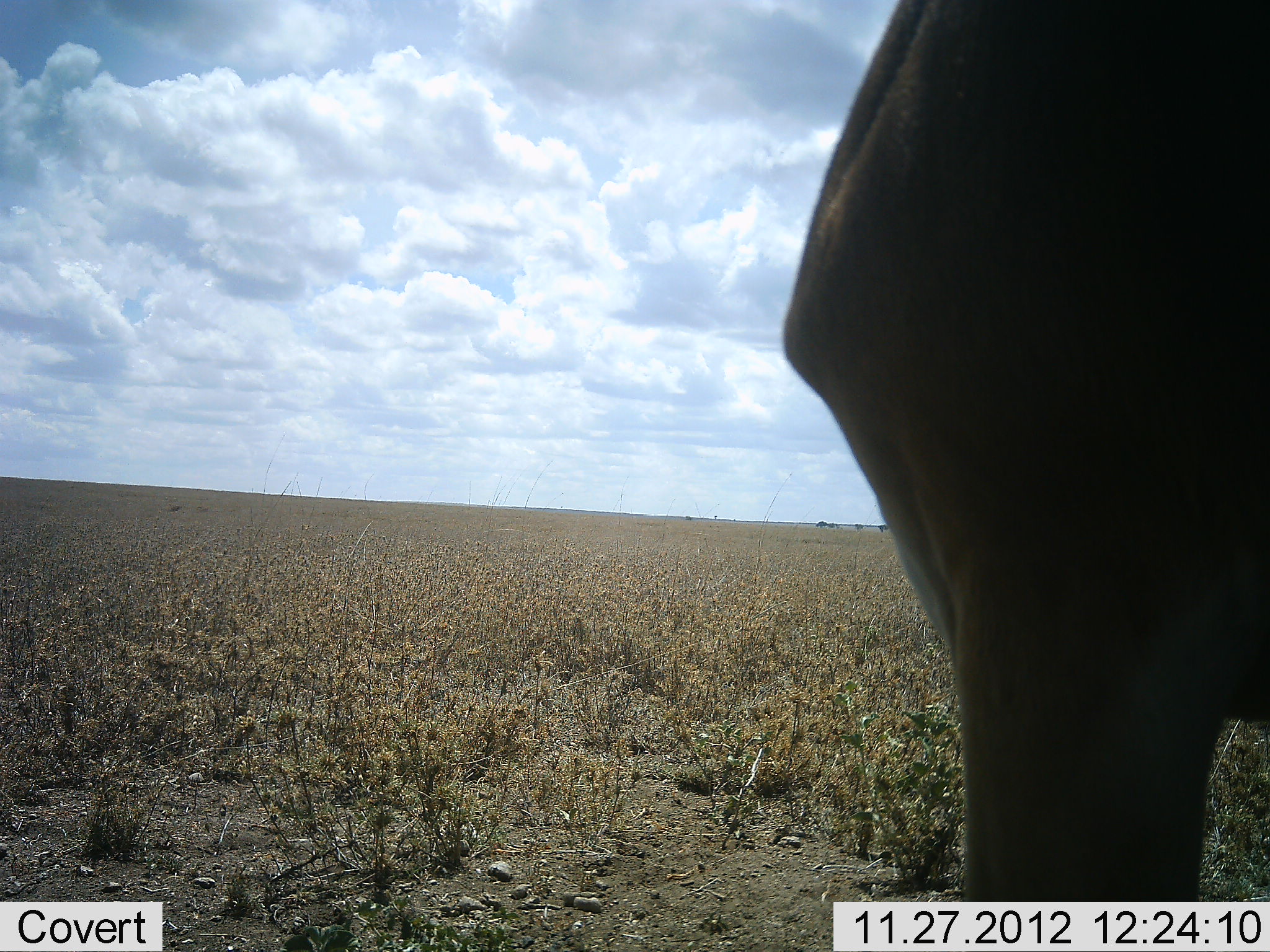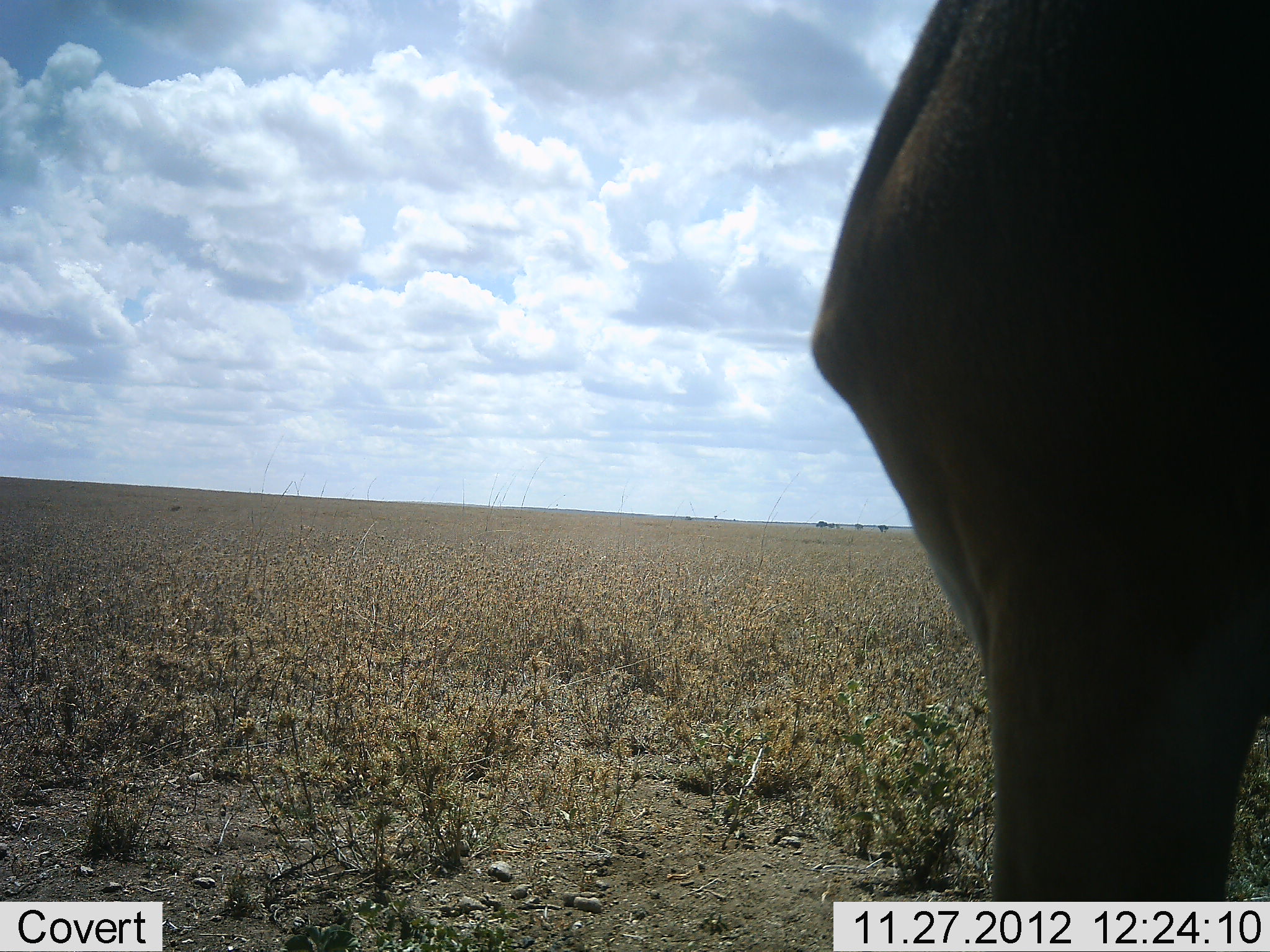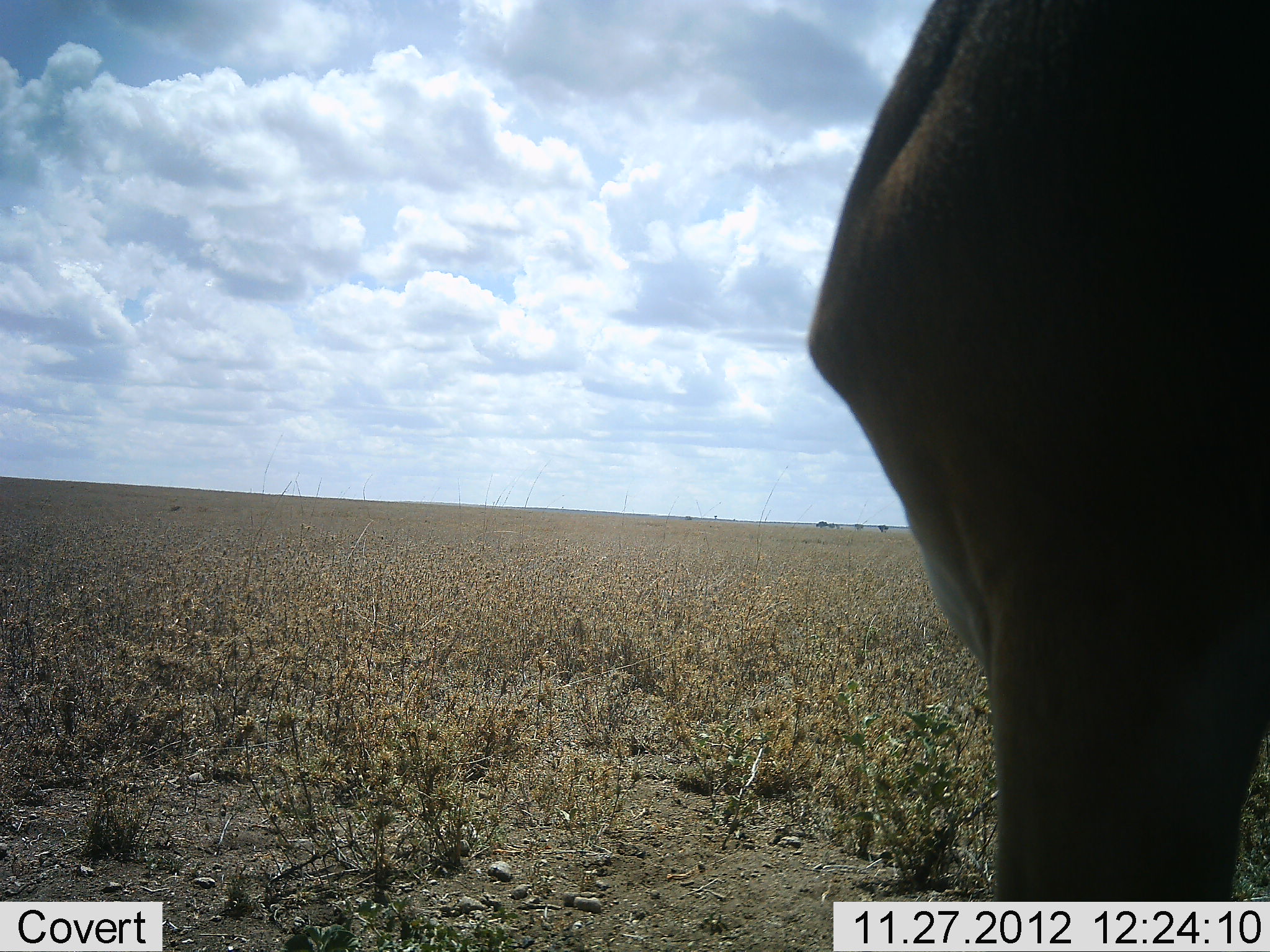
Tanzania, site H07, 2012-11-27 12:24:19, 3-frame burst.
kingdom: Animalia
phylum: Chordata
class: Mammalia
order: Artiodactyla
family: Bovidae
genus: Alcelaphus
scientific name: Alcelaphus buselaphus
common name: hartebeest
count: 1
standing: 100%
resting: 0%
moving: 0%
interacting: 0%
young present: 0%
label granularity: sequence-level